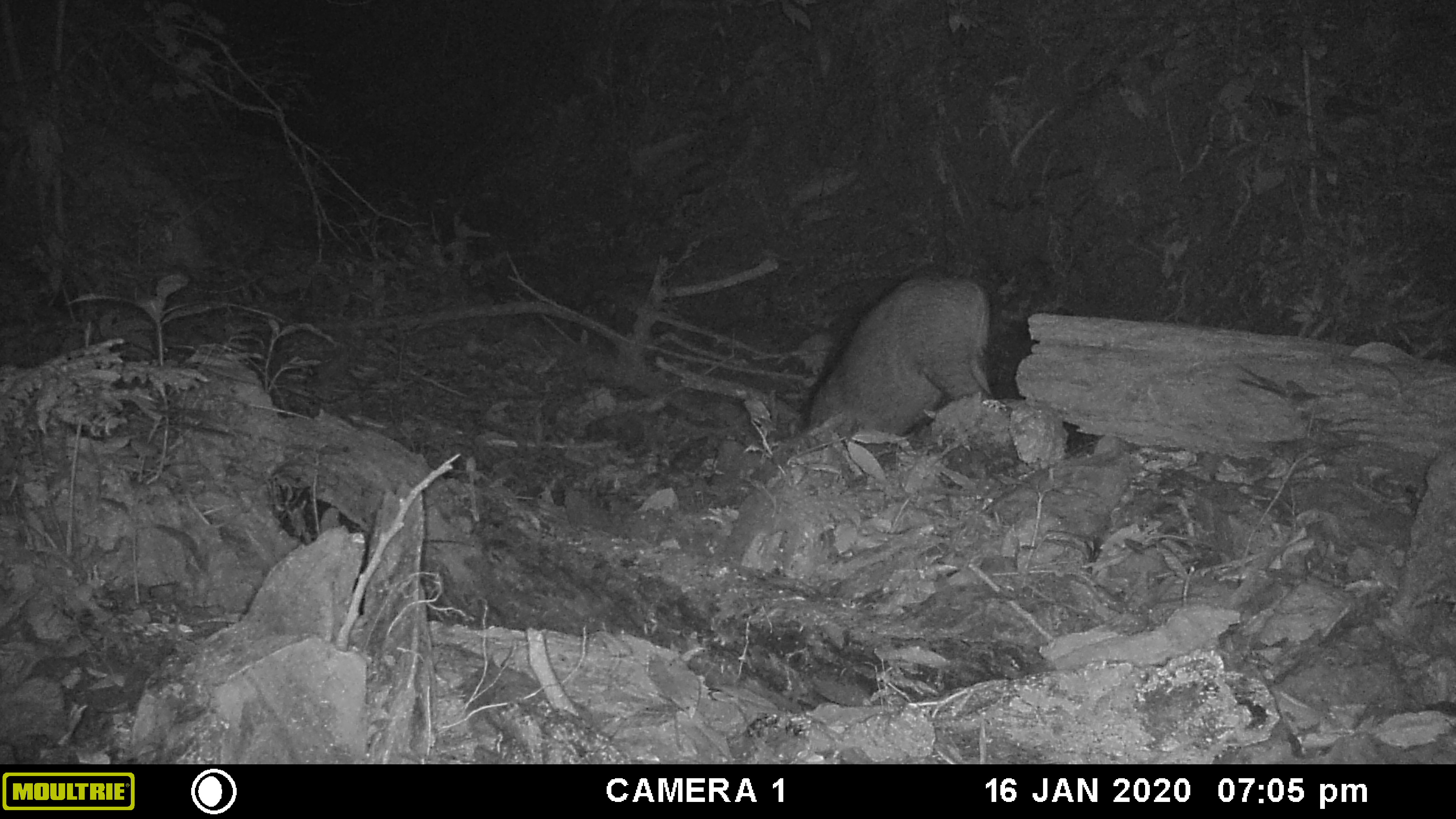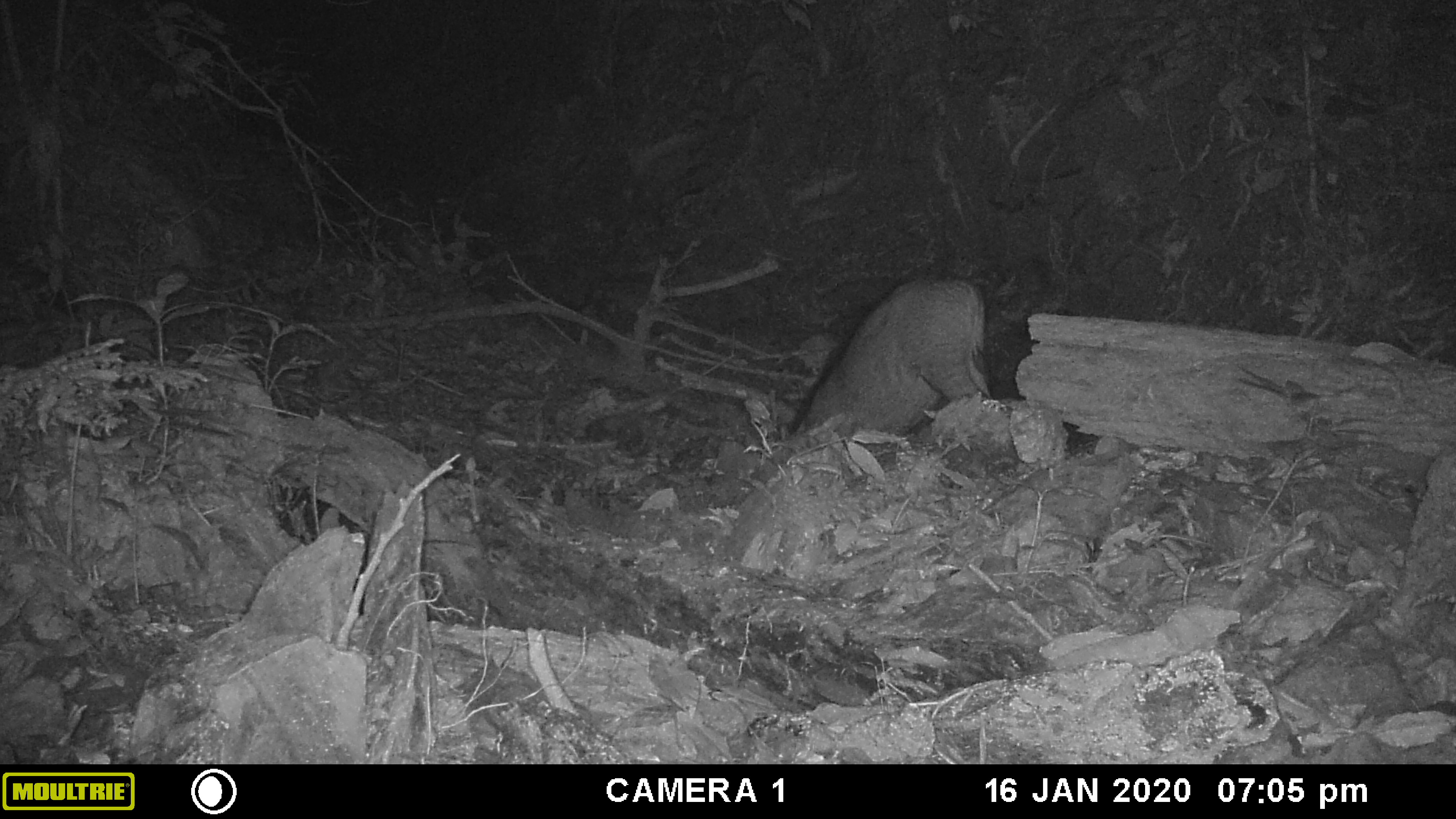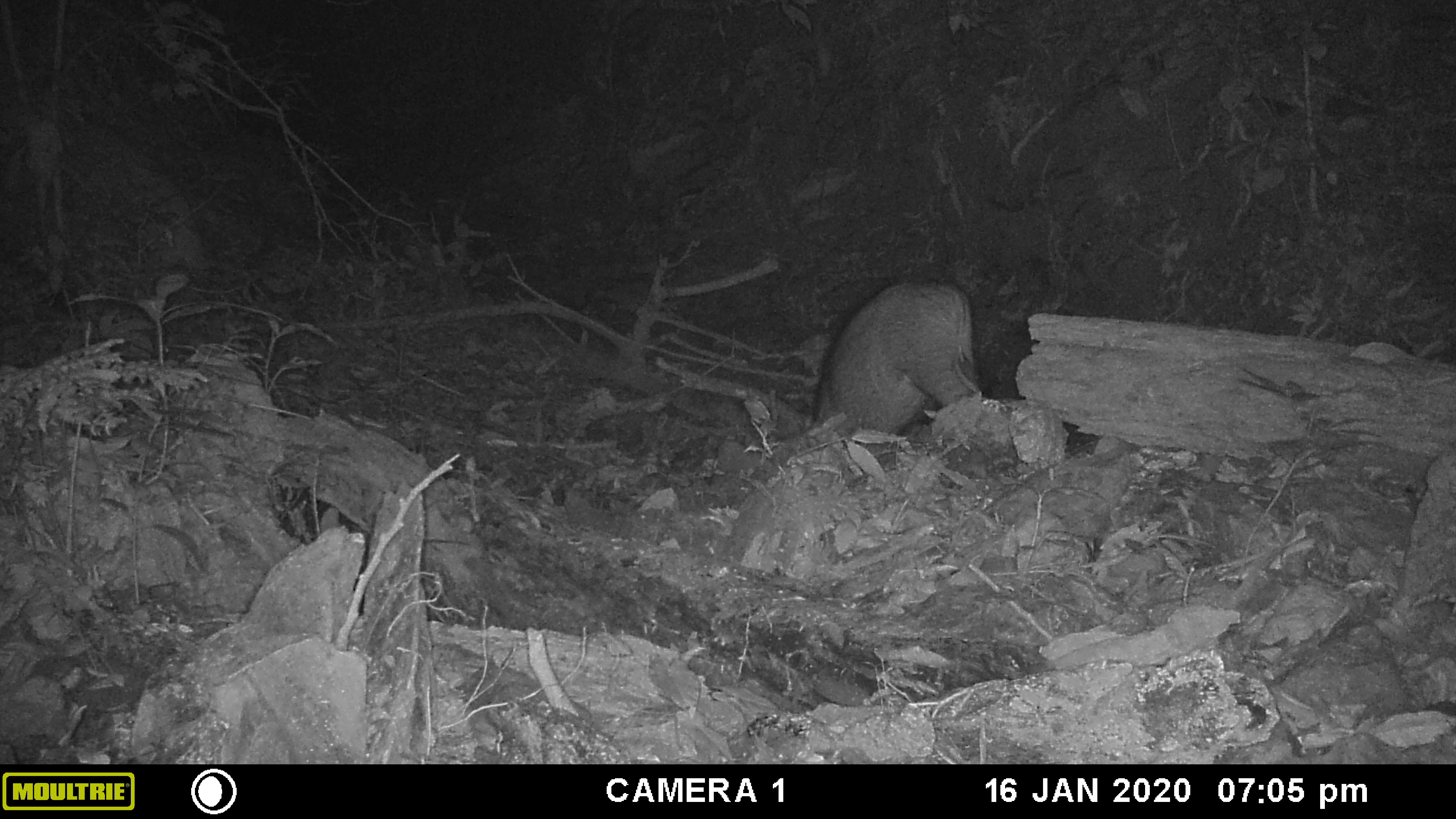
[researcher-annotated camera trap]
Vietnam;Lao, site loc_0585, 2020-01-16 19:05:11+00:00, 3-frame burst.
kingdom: Animalia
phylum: Chordata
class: Mammalia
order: Artiodactyla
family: Suidae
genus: Sus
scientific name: Sus scrofa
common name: eurasian wild pig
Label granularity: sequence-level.